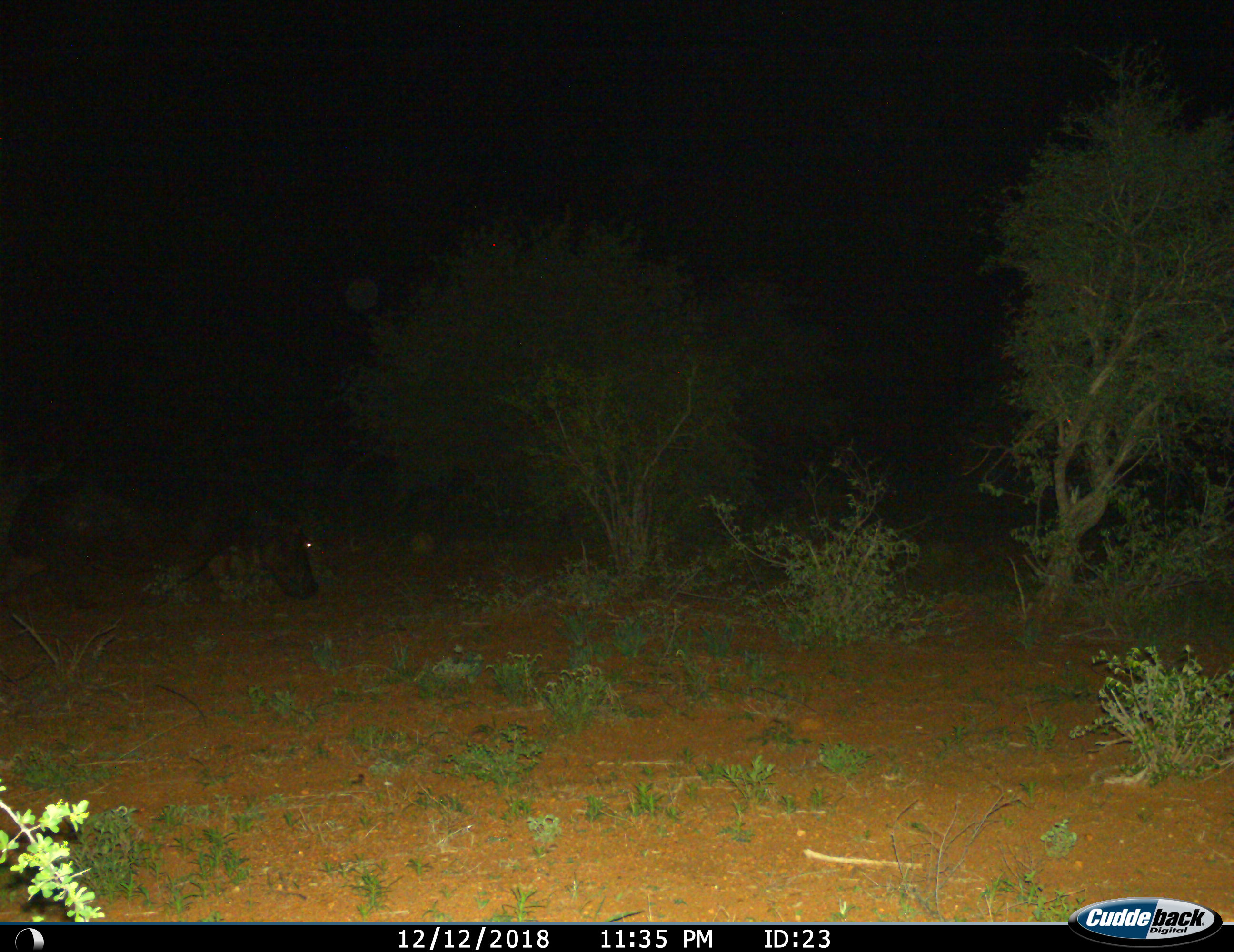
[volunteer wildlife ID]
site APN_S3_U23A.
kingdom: Animalia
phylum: Chordata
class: Mammalia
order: Artiodactyla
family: Hippopotamidae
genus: Hippopotamus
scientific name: Hippopotamus amphibius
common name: hippopotamus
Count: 1.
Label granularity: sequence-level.